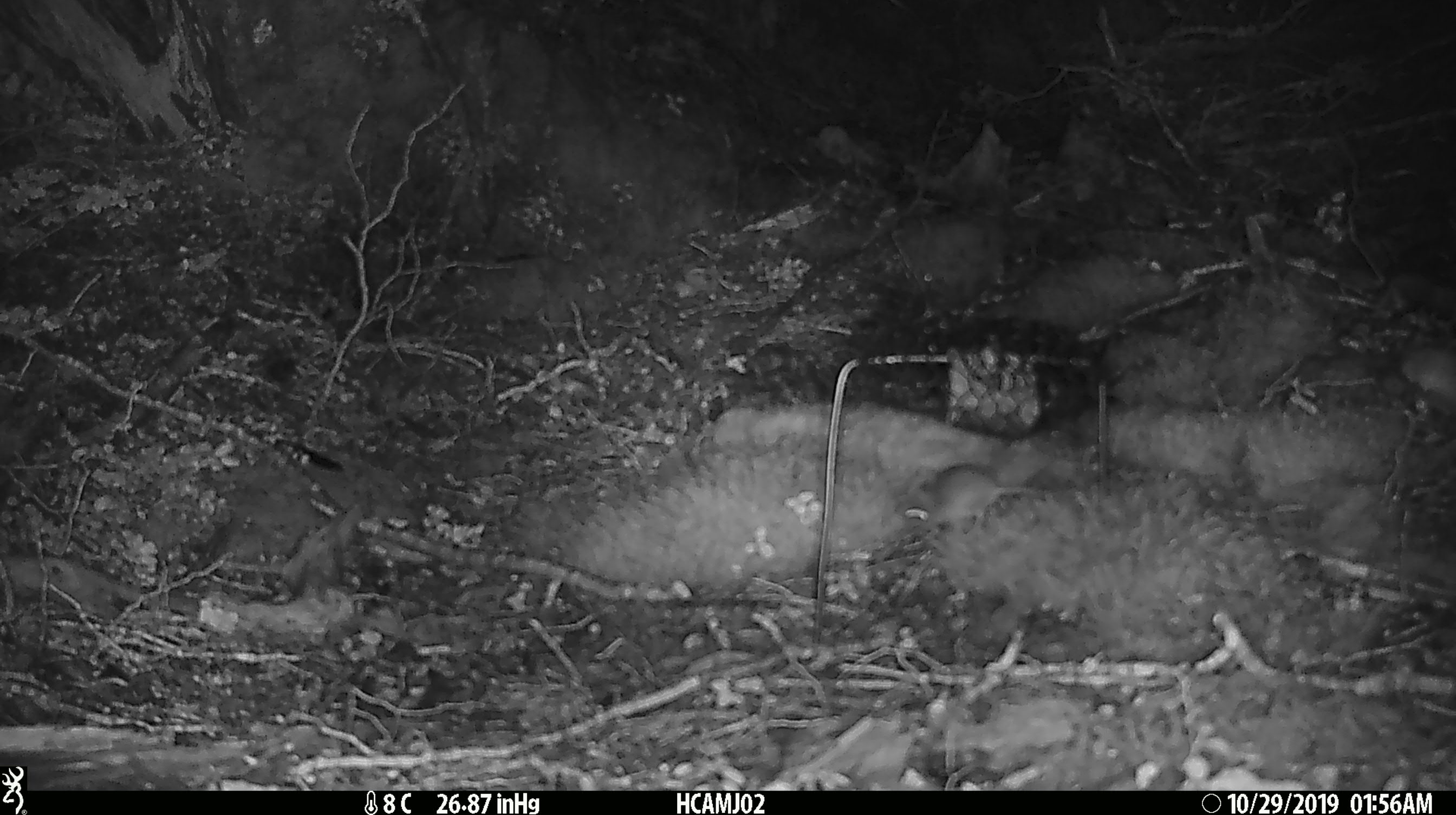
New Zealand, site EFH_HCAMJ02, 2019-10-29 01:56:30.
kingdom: Animalia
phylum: Chordata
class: Mammalia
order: Rodentia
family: Muridae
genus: Mus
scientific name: Mus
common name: mouse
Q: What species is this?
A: Mouse (Mus).